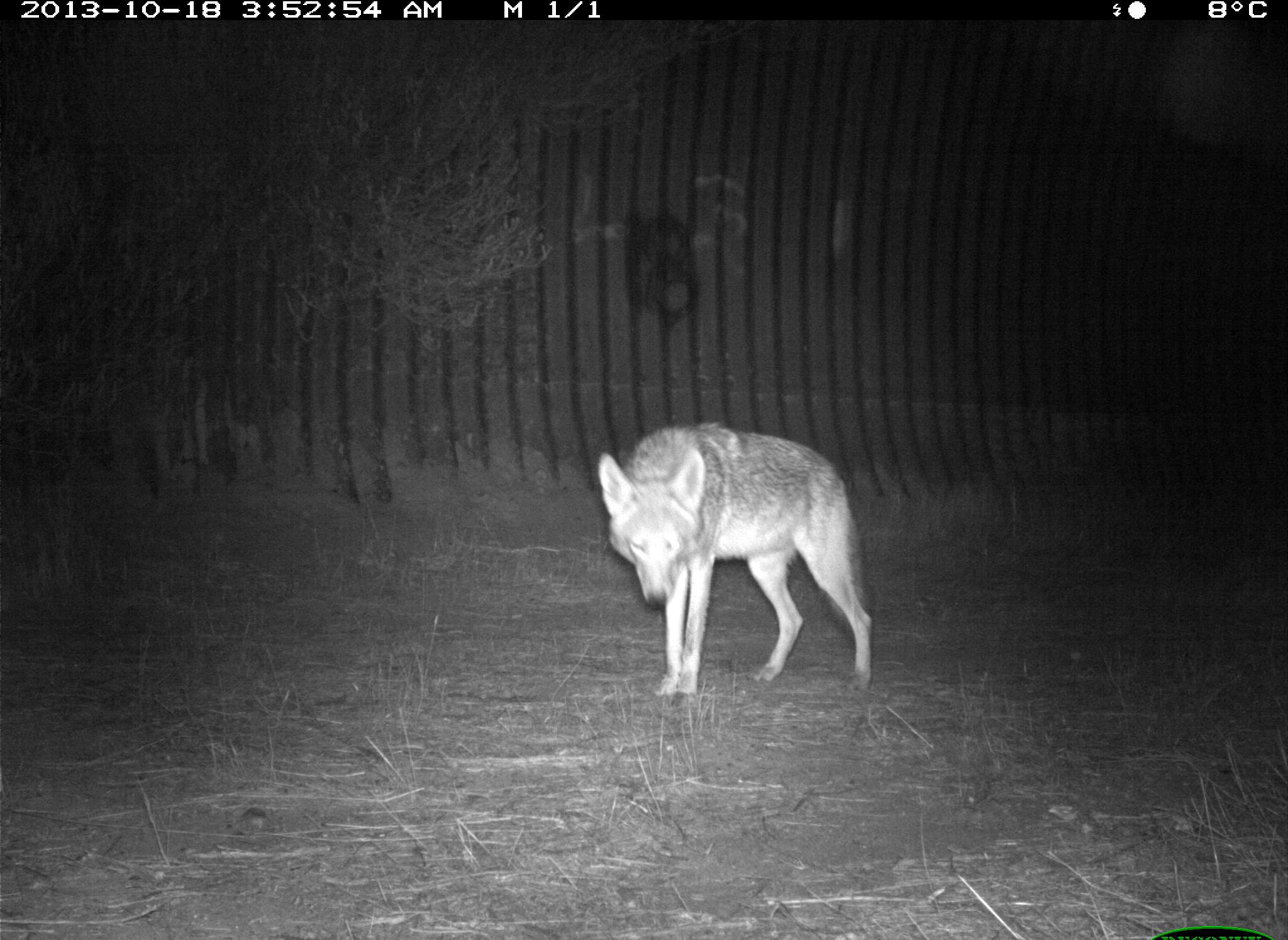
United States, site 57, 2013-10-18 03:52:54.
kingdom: Animalia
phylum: Chordata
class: Mammalia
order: Carnivora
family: Canidae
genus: Canis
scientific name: Canis latrans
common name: coyote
Coyote (Canis latrans).